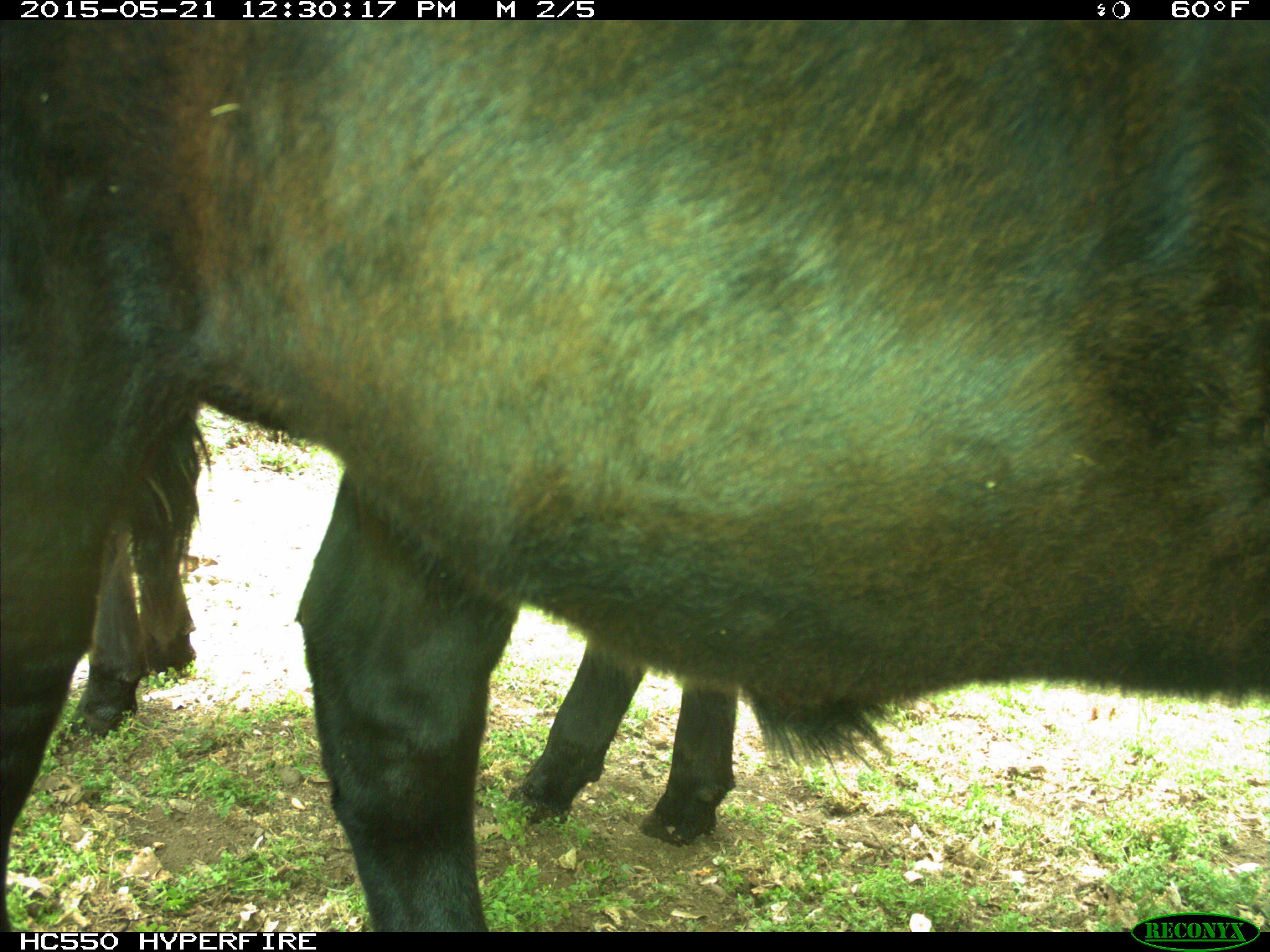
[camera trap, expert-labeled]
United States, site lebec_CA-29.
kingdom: Animalia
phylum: Chordata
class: Mammalia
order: Artiodactyla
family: Bovidae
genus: Bos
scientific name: Bos taurus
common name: domestic cow